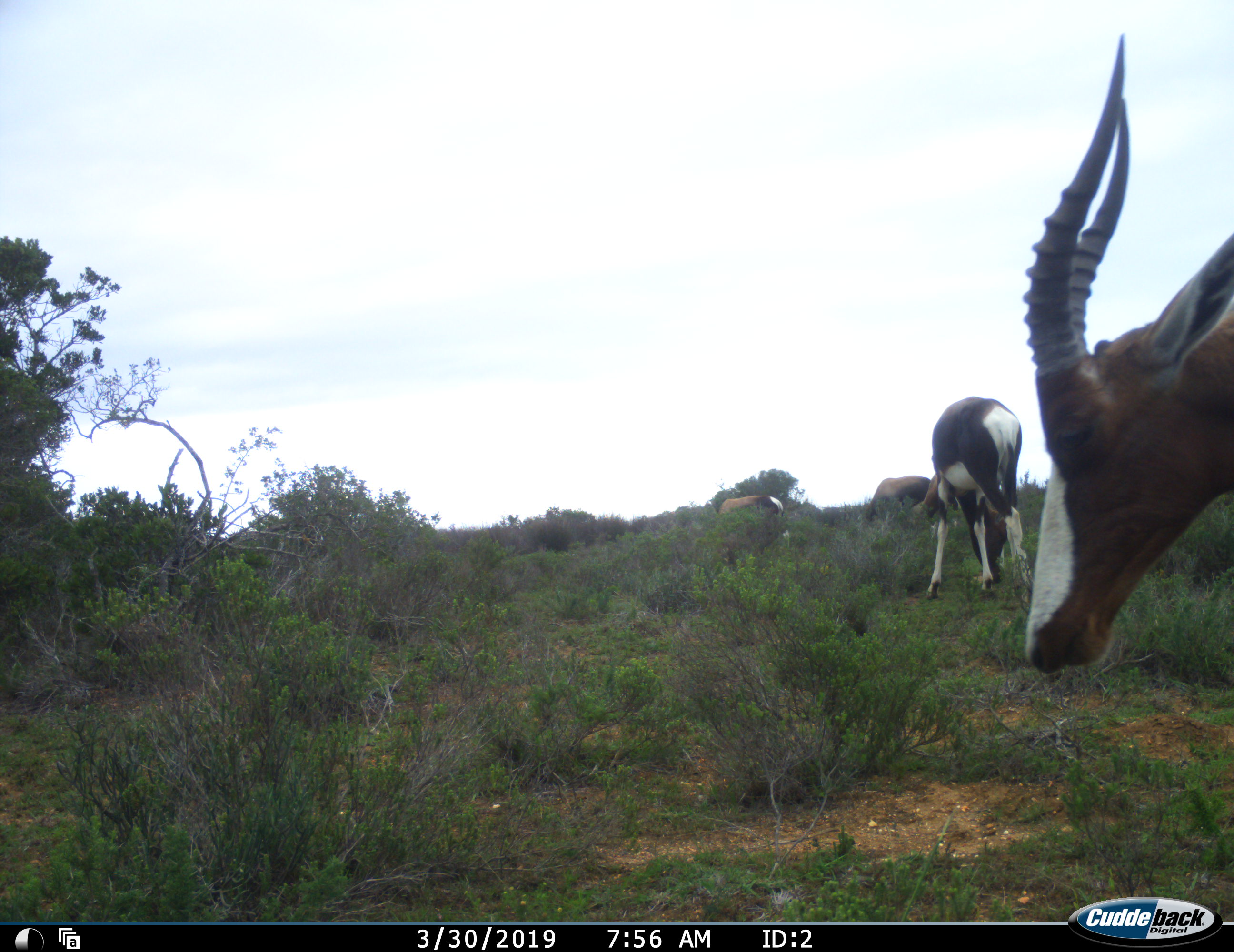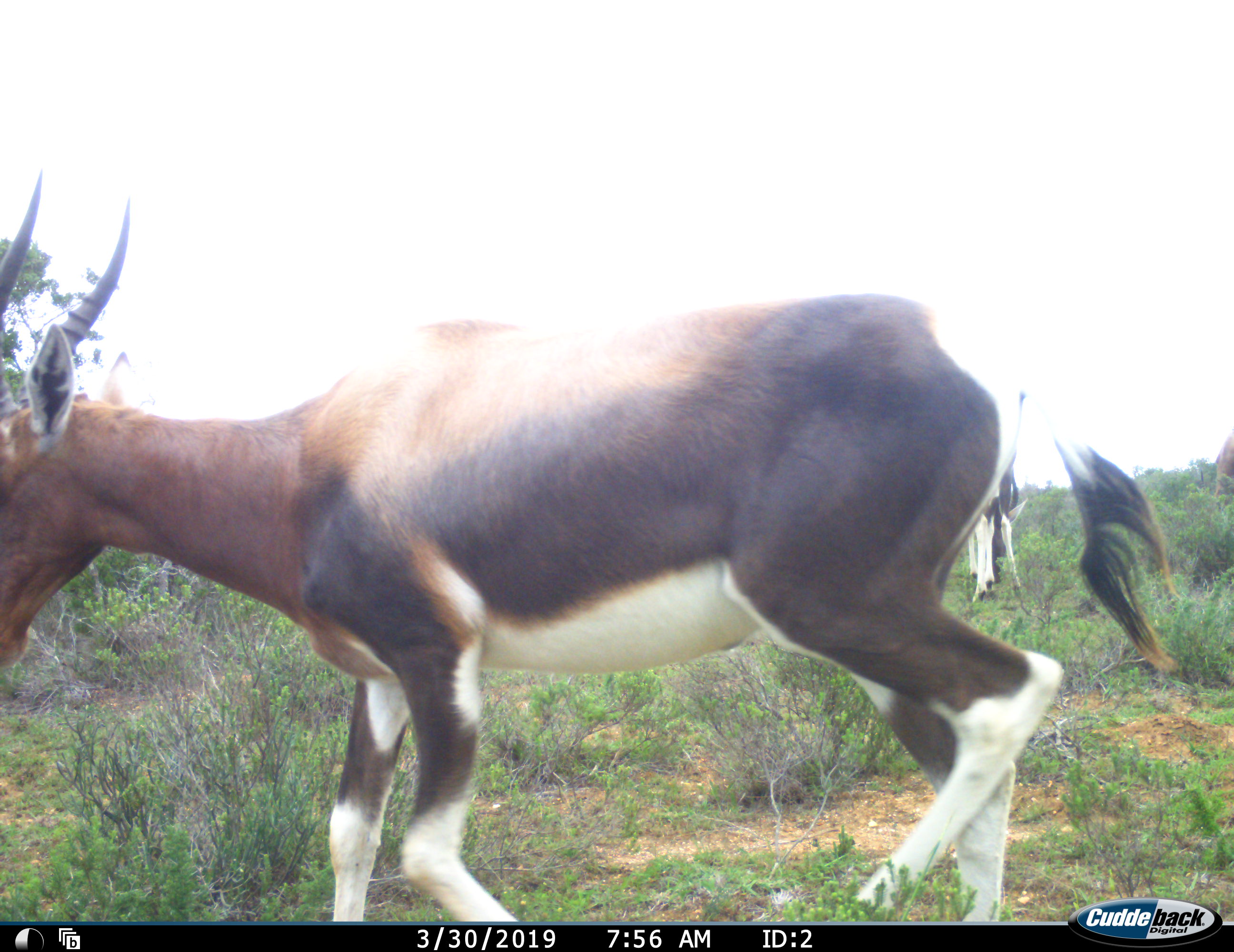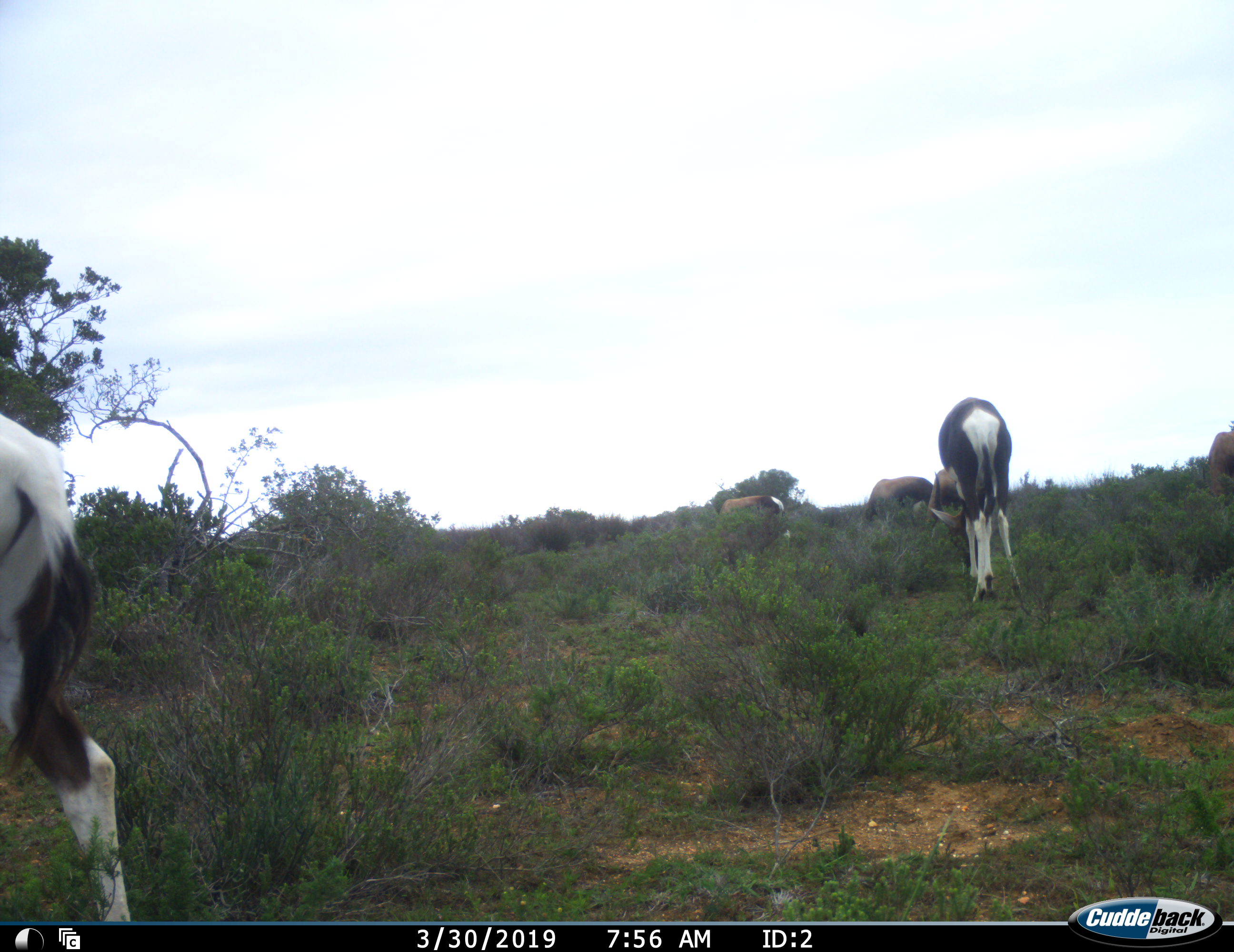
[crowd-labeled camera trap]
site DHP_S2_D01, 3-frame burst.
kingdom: Animalia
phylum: Chordata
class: Mammalia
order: Artiodactyla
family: Bovidae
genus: Damaliscus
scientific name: Damaliscus pygargus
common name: bontebok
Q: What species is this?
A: Bontebok (Damaliscus pygargus).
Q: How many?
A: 5.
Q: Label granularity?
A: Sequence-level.